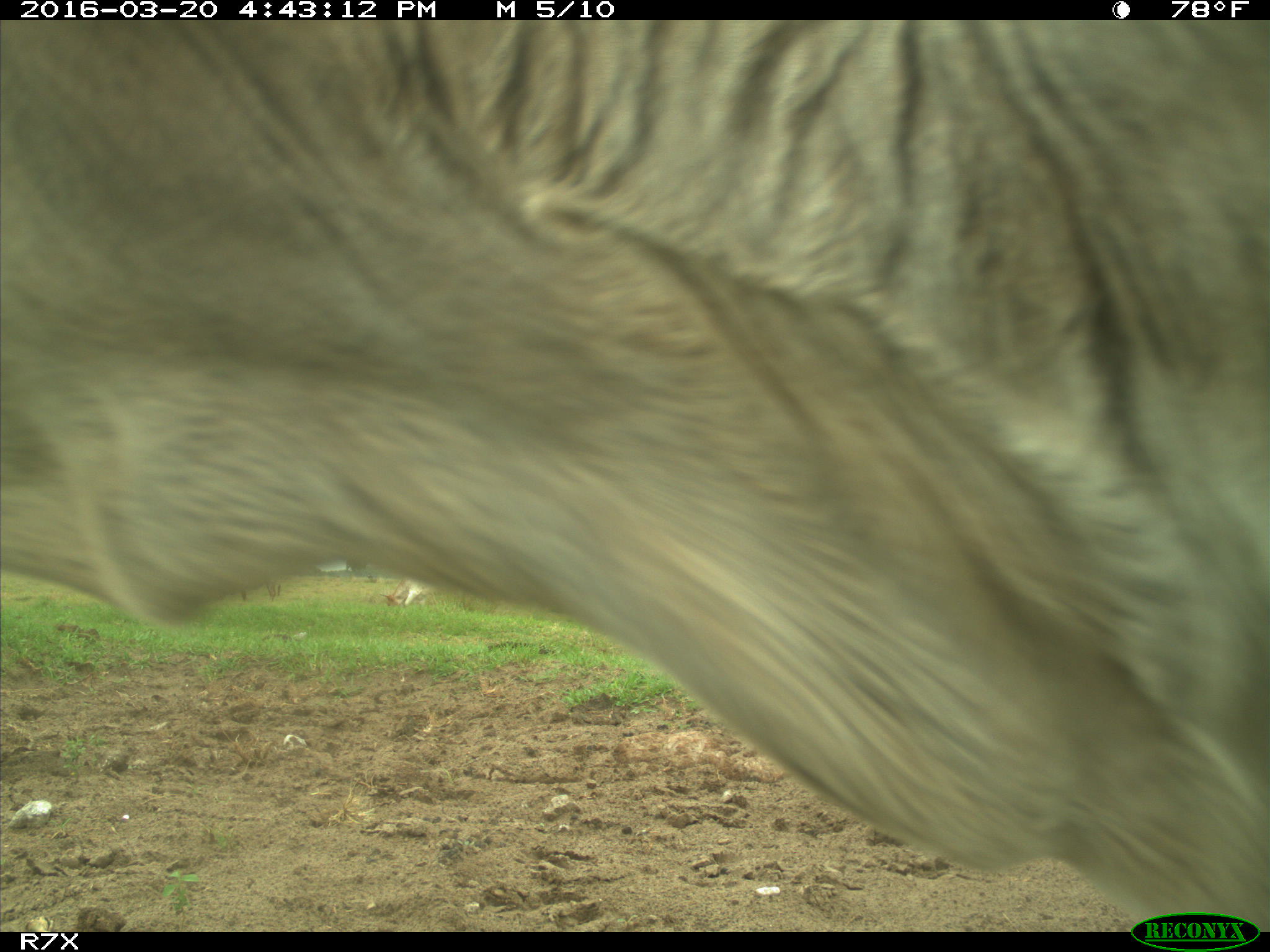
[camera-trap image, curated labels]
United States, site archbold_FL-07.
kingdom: Animalia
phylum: Chordata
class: Mammalia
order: Artiodactyla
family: Bovidae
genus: Bos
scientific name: Bos taurus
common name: domestic cow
Bos taurus (domestic cow).